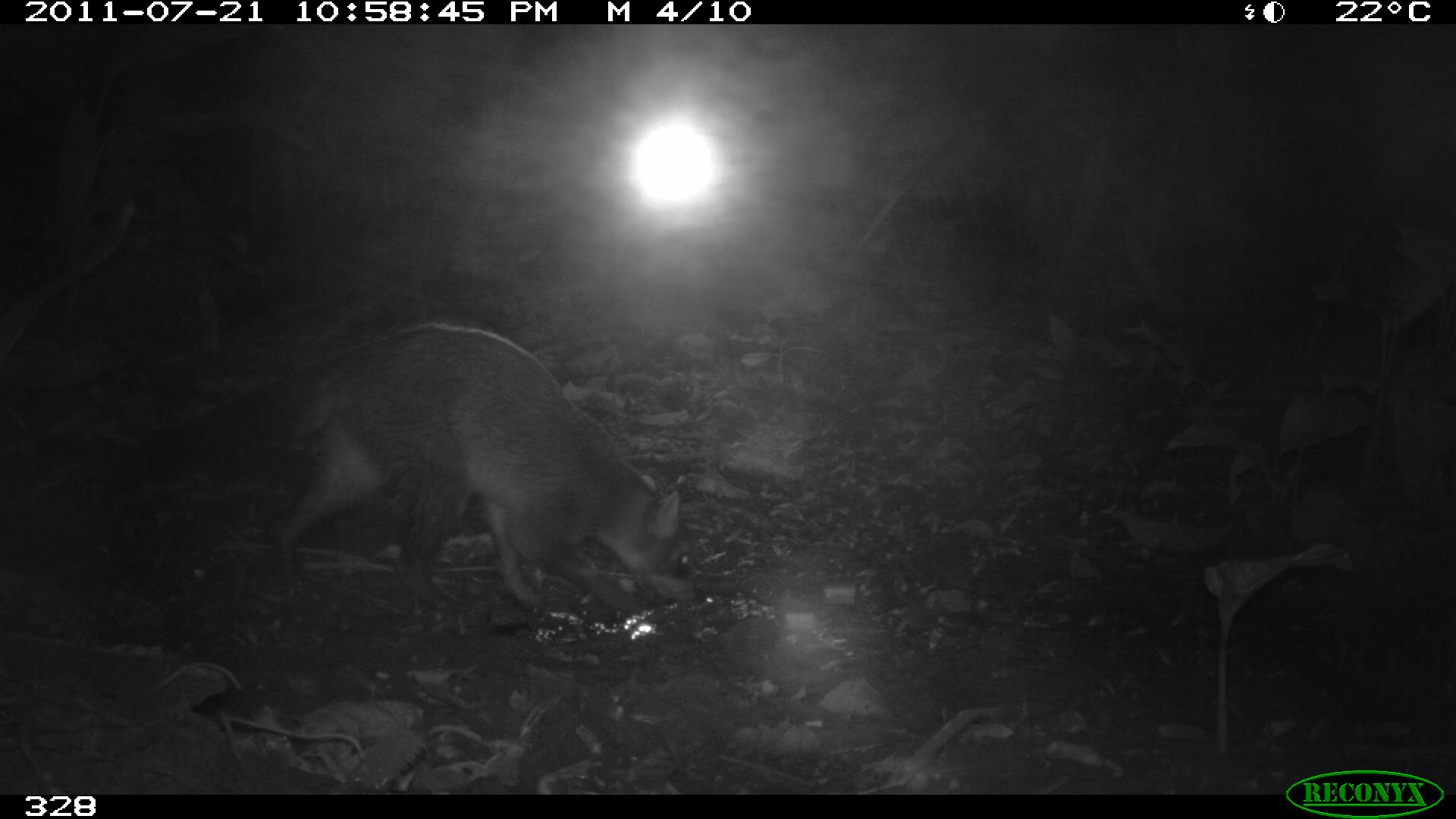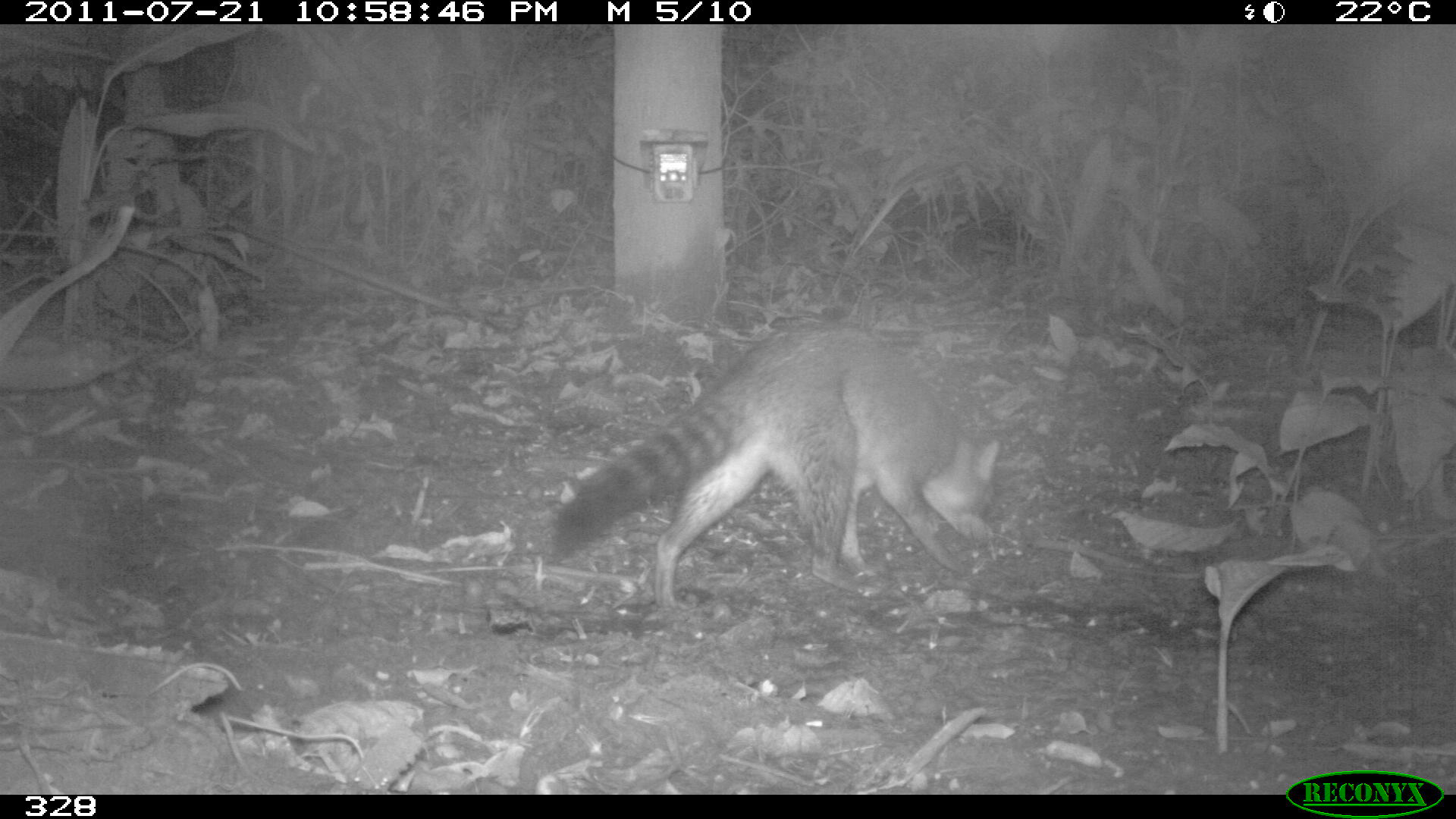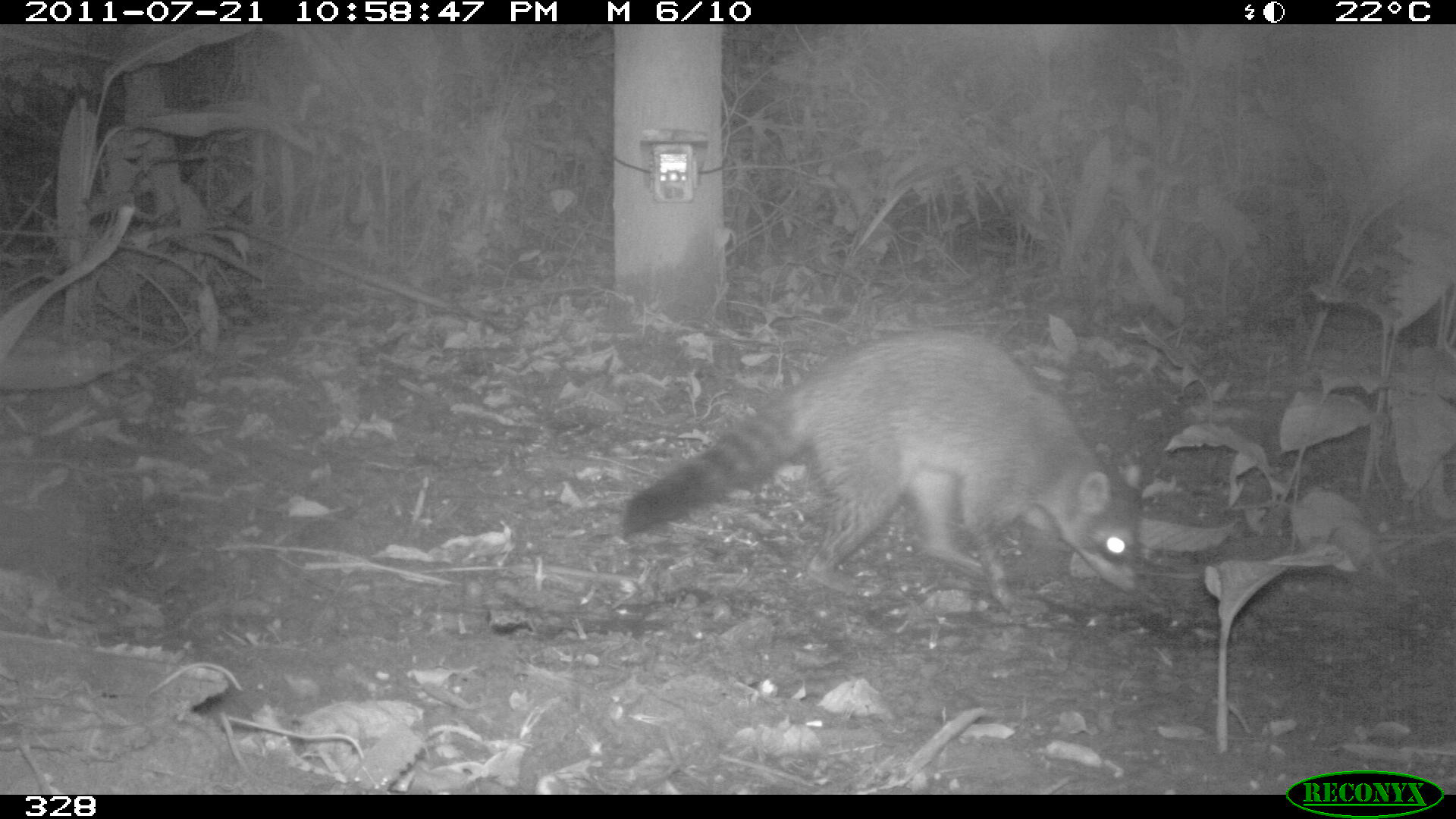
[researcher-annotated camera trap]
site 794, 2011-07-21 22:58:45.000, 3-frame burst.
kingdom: Animalia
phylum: Chordata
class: Mammalia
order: Carnivora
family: Procyonidae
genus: Procyon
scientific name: Procyon cancrivorus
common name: crab-eating raccoon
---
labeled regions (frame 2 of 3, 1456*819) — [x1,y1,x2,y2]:
procyon cancrivorus: [546,318,999,604]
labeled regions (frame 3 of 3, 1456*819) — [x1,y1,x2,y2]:
procyon cancrivorus: [620,326,1140,607]